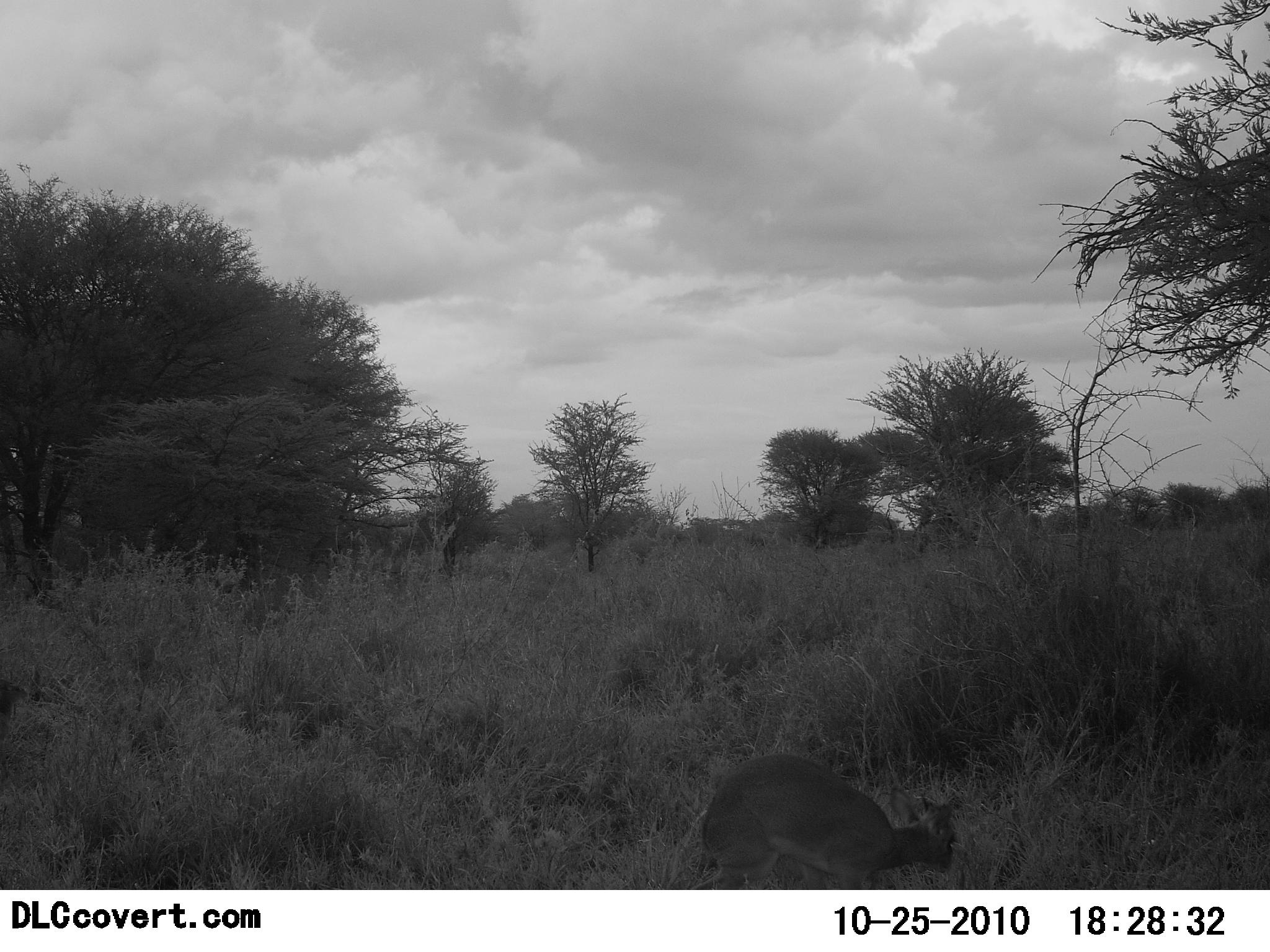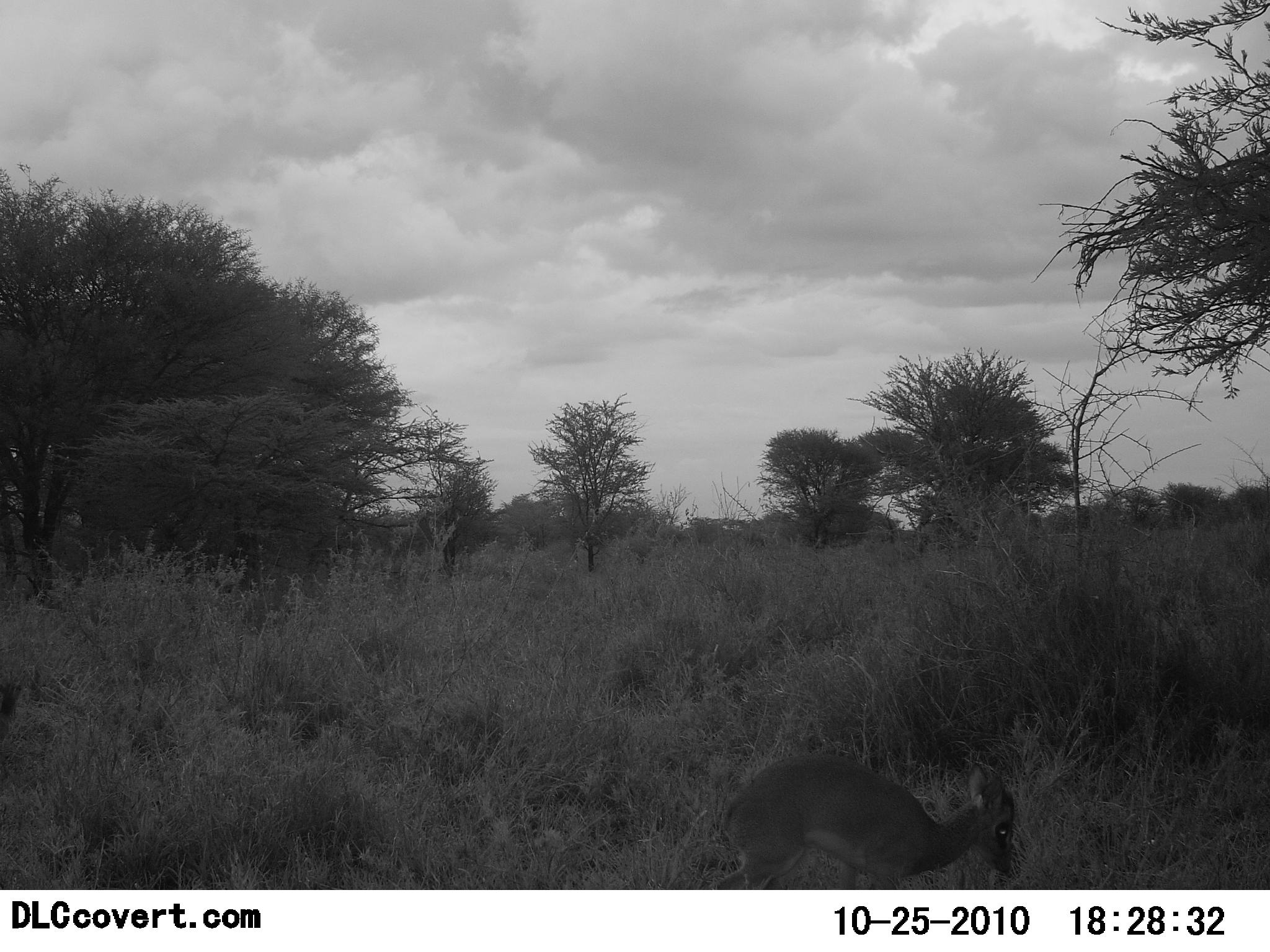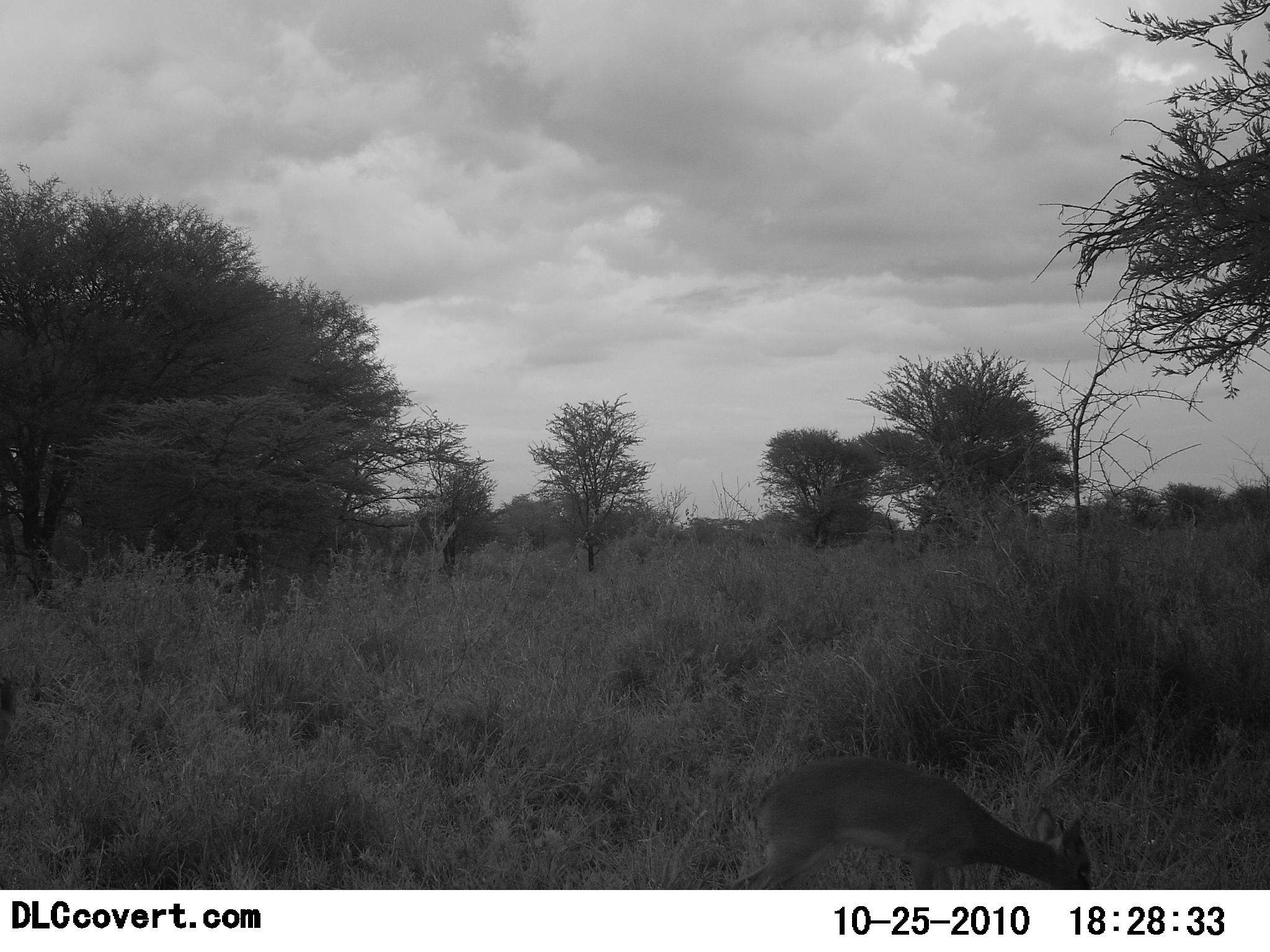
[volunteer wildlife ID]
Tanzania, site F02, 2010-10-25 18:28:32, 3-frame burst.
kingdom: Animalia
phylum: Chordata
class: Mammalia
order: Artiodactyla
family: Bovidae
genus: Madoqua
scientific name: Madoqua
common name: dikdik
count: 1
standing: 36%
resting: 0%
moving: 21%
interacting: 0%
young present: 7%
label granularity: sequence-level